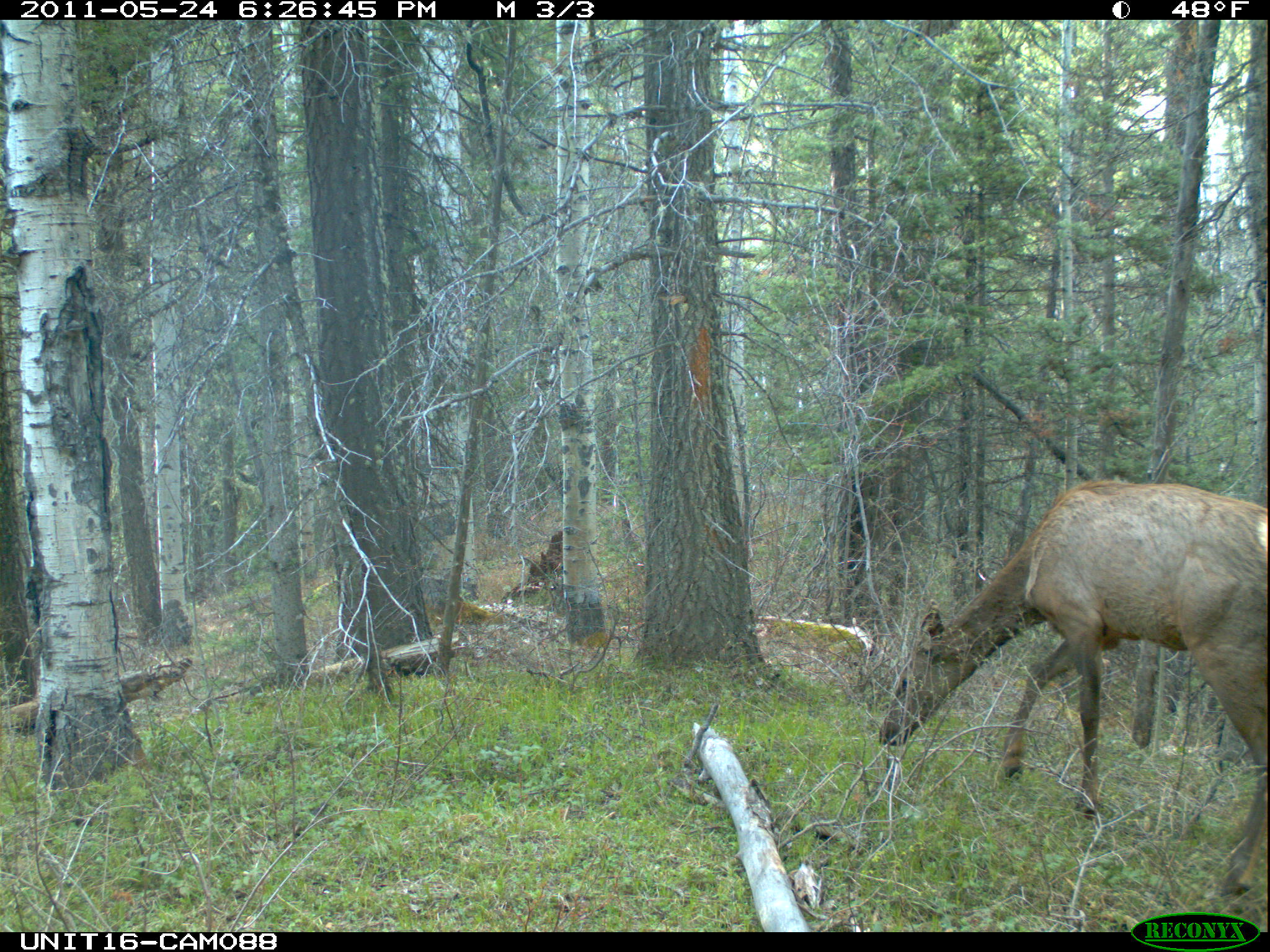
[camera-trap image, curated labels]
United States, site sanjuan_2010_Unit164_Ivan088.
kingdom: Animalia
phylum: Chordata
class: Mammalia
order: Artiodactyla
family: Cervidae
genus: Cervus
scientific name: Cervus elaphus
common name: red deer